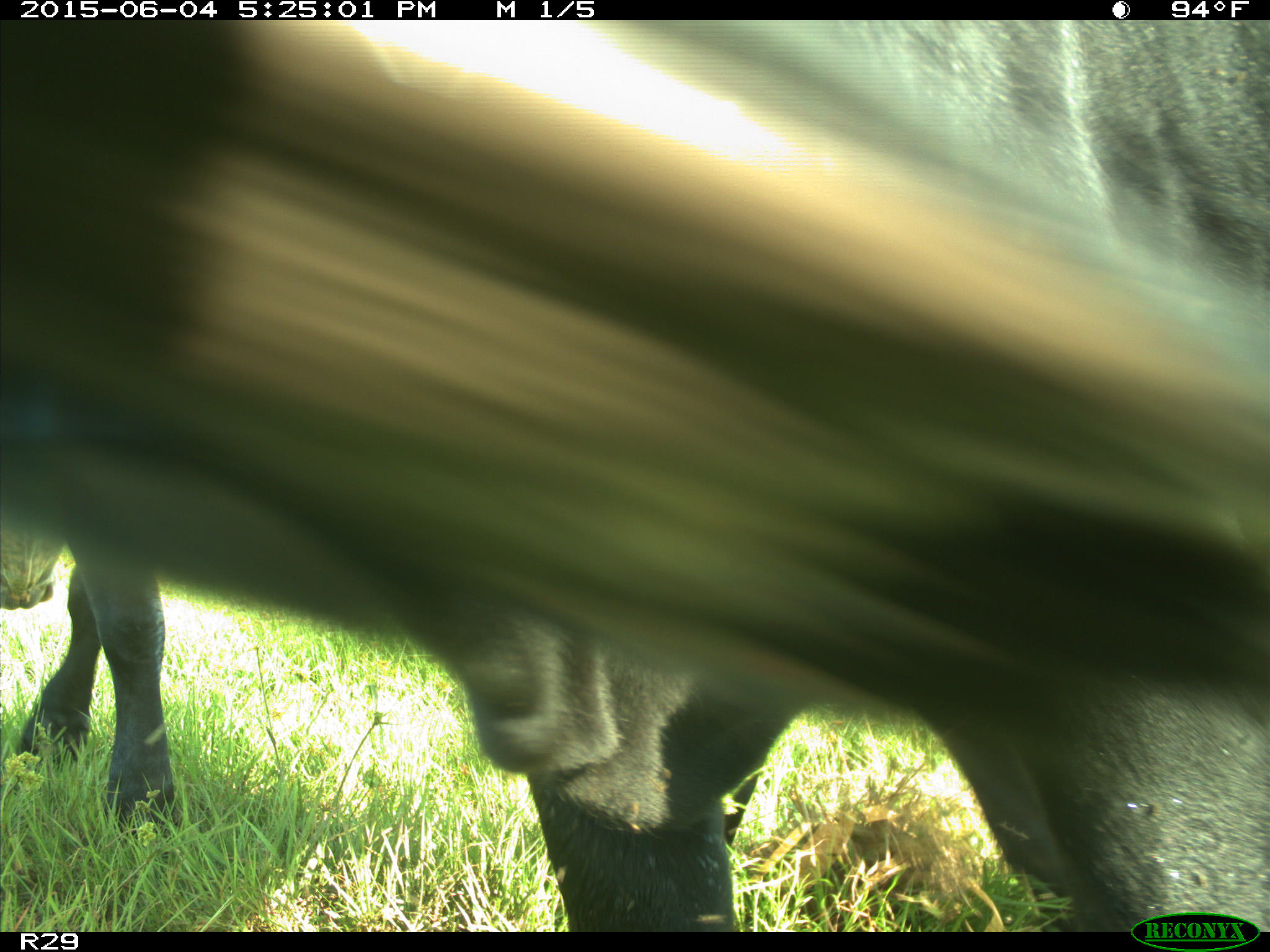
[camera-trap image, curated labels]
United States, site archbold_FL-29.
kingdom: Animalia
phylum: Chordata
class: Mammalia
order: Artiodactyla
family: Bovidae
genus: Bos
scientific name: Bos taurus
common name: domestic cow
Bos taurus (domestic cow).